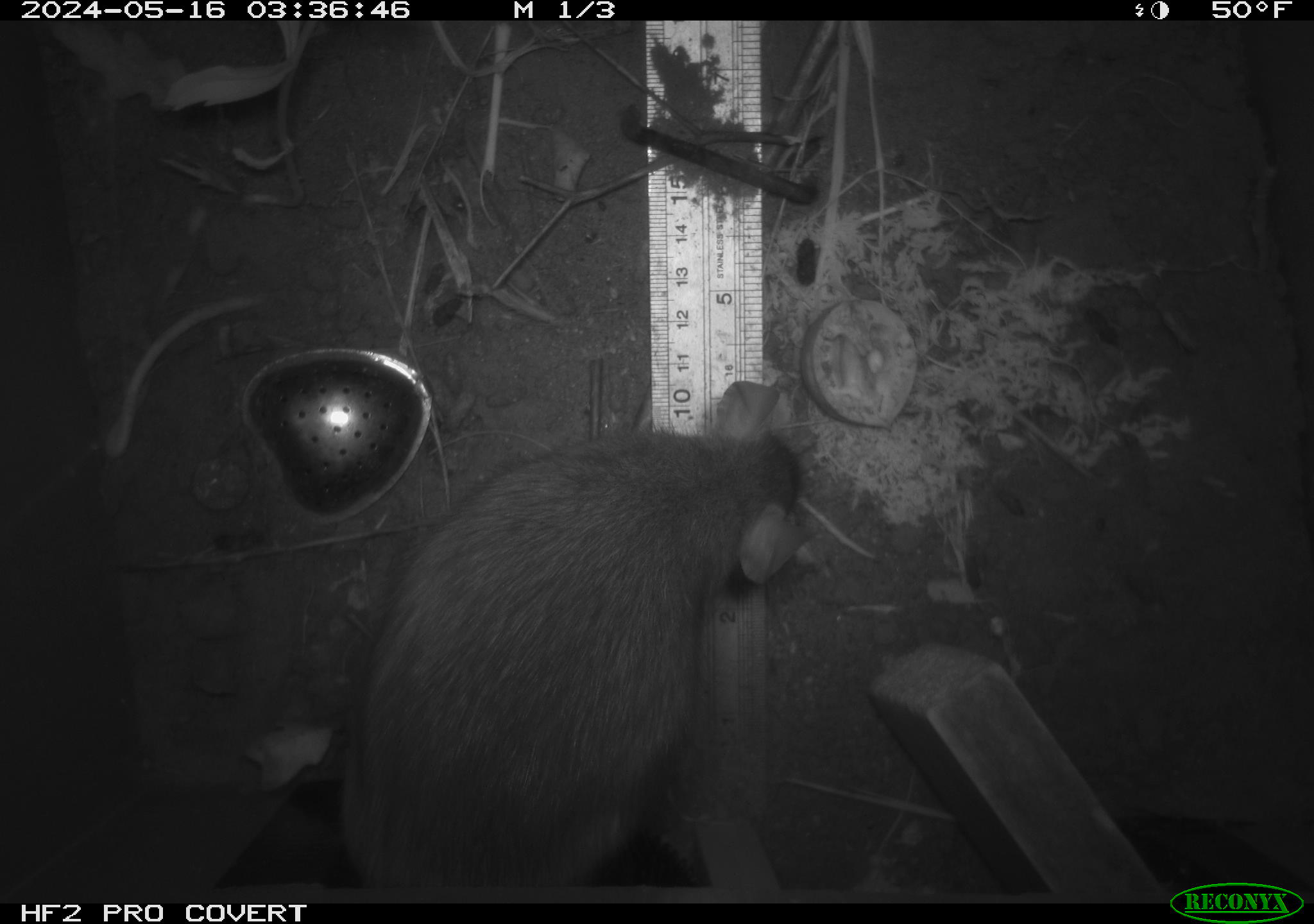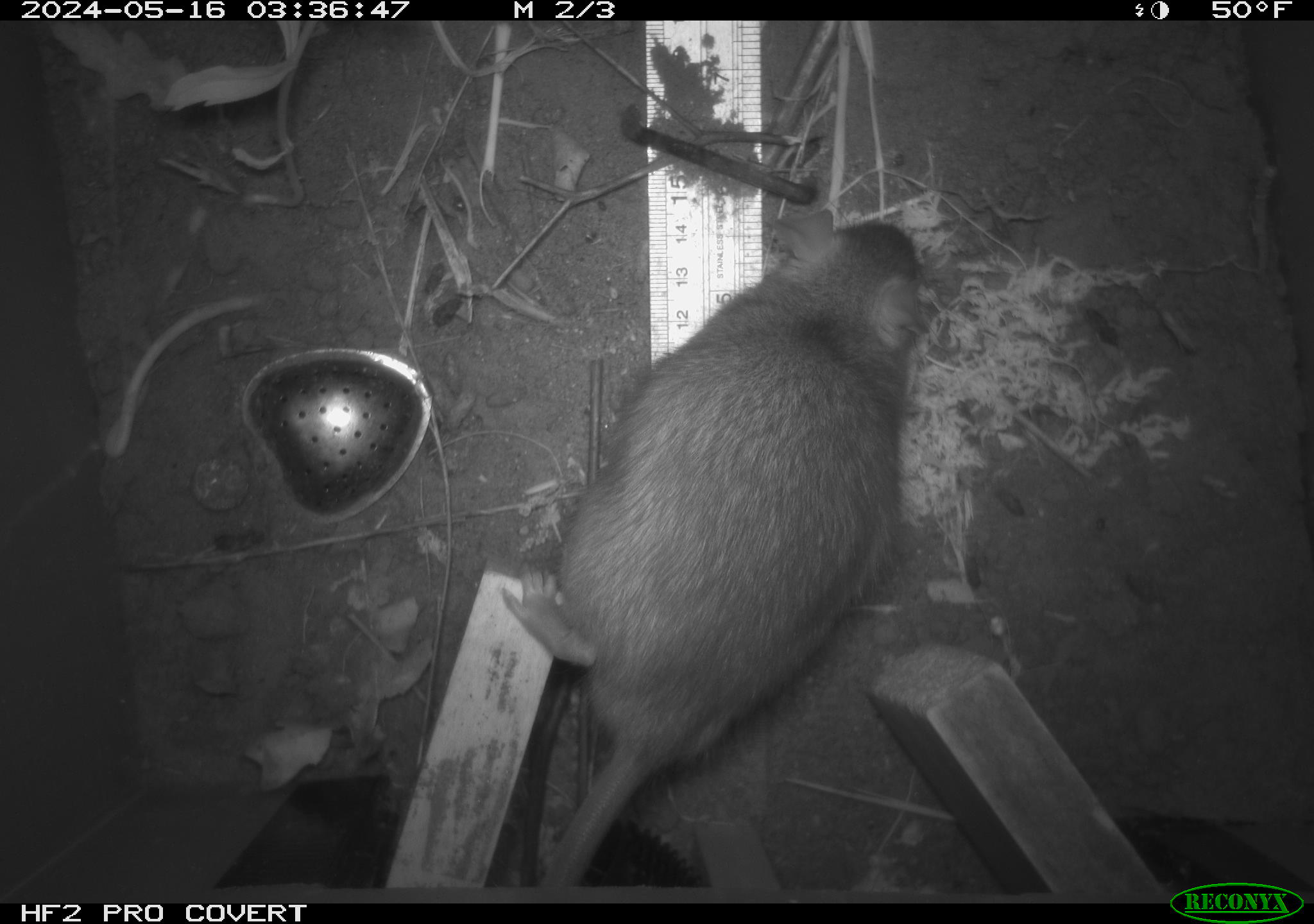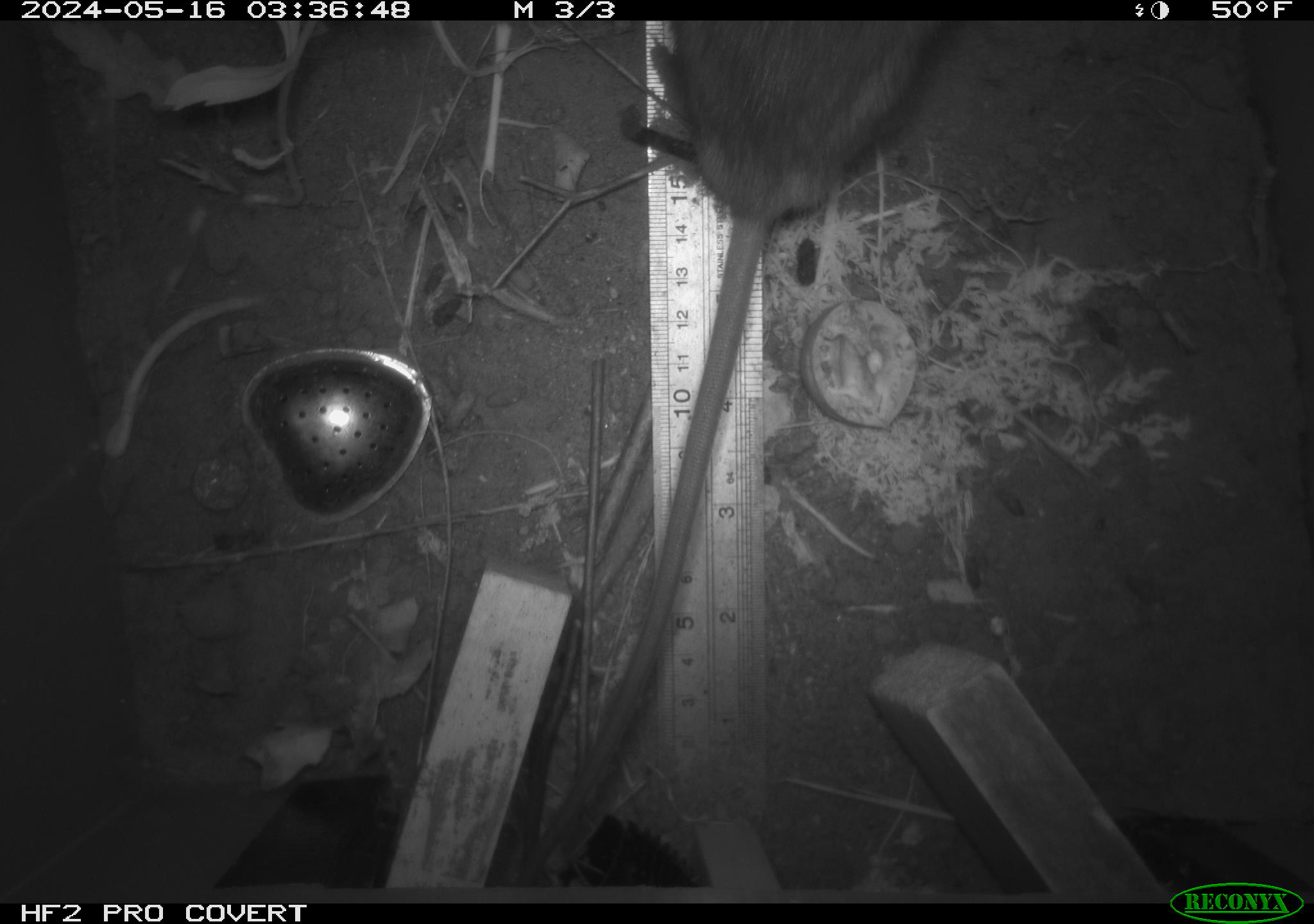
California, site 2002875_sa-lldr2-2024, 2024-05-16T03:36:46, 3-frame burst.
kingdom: Animalia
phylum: Chordata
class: Mammalia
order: Rodentia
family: Muridae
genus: Rattus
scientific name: Rattus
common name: rat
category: rattus species